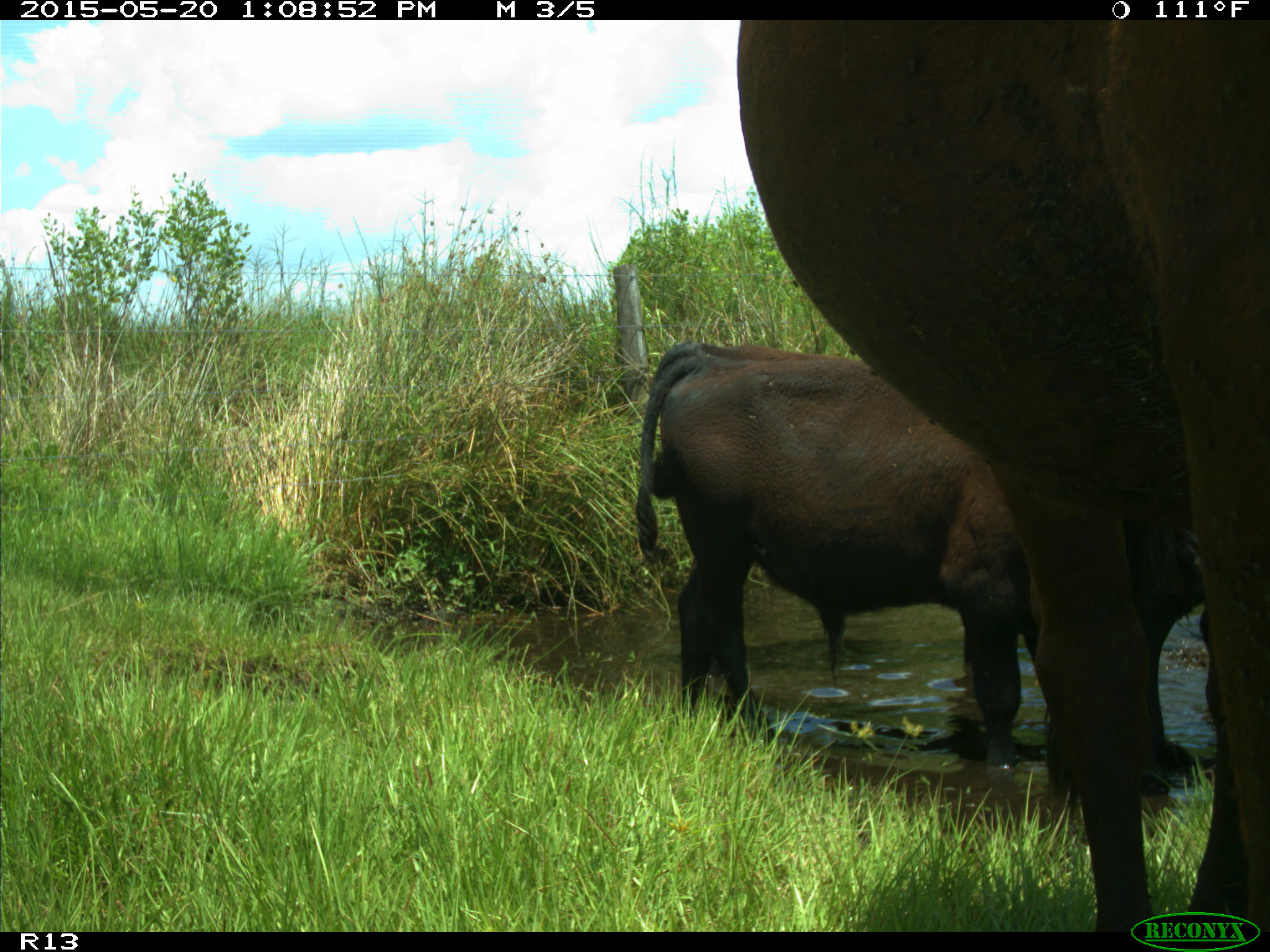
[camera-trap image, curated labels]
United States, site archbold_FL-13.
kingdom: Animalia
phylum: Chordata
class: Mammalia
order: Artiodactyla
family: Bovidae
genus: Bos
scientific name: Bos taurus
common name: domestic cow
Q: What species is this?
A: Bos taurus (domestic cow).